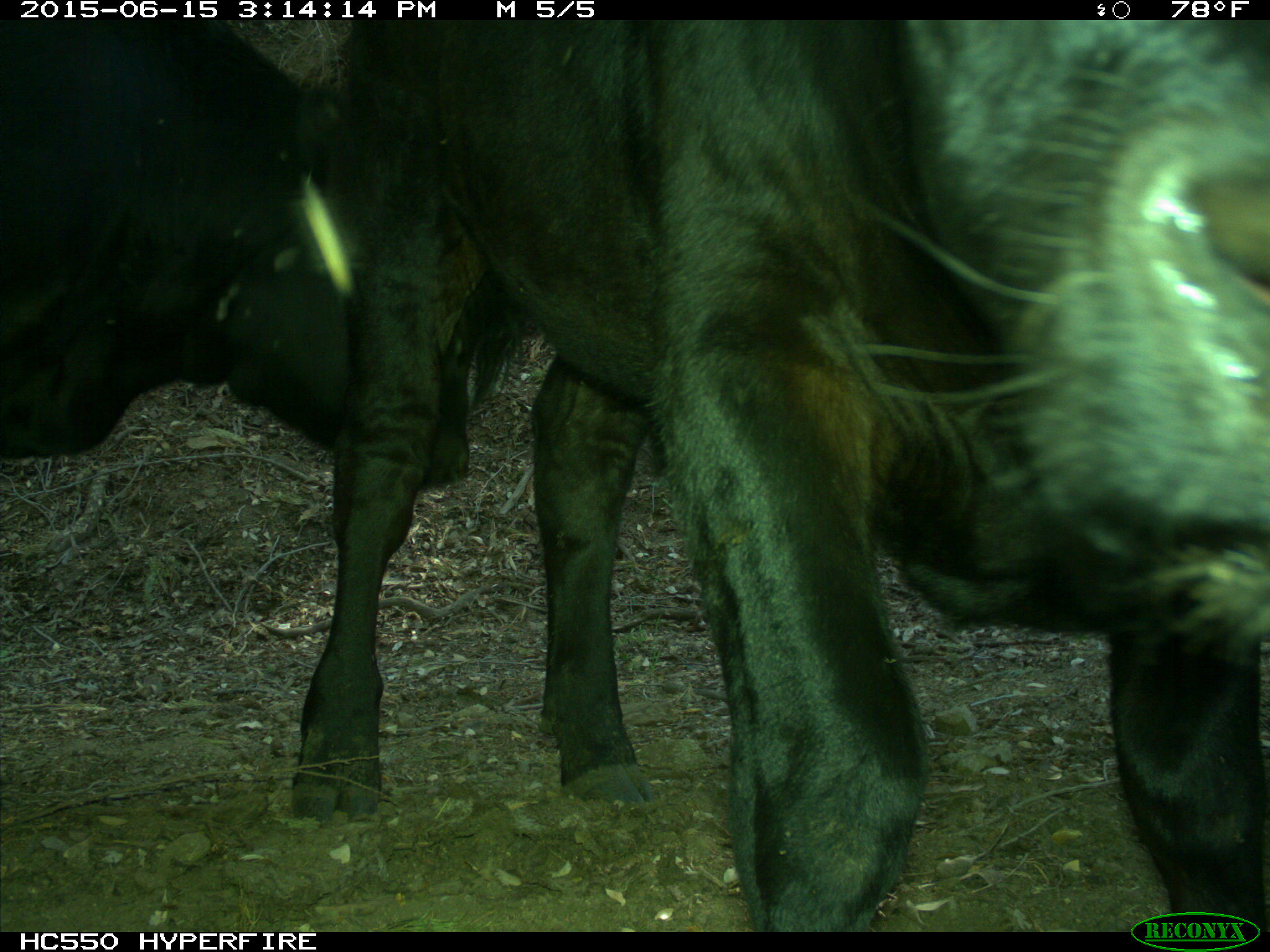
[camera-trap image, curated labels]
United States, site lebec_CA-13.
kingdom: Animalia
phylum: Chordata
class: Mammalia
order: Artiodactyla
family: Bovidae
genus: Bos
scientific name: Bos taurus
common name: domestic cow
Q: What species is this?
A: Bos taurus (domestic cow).